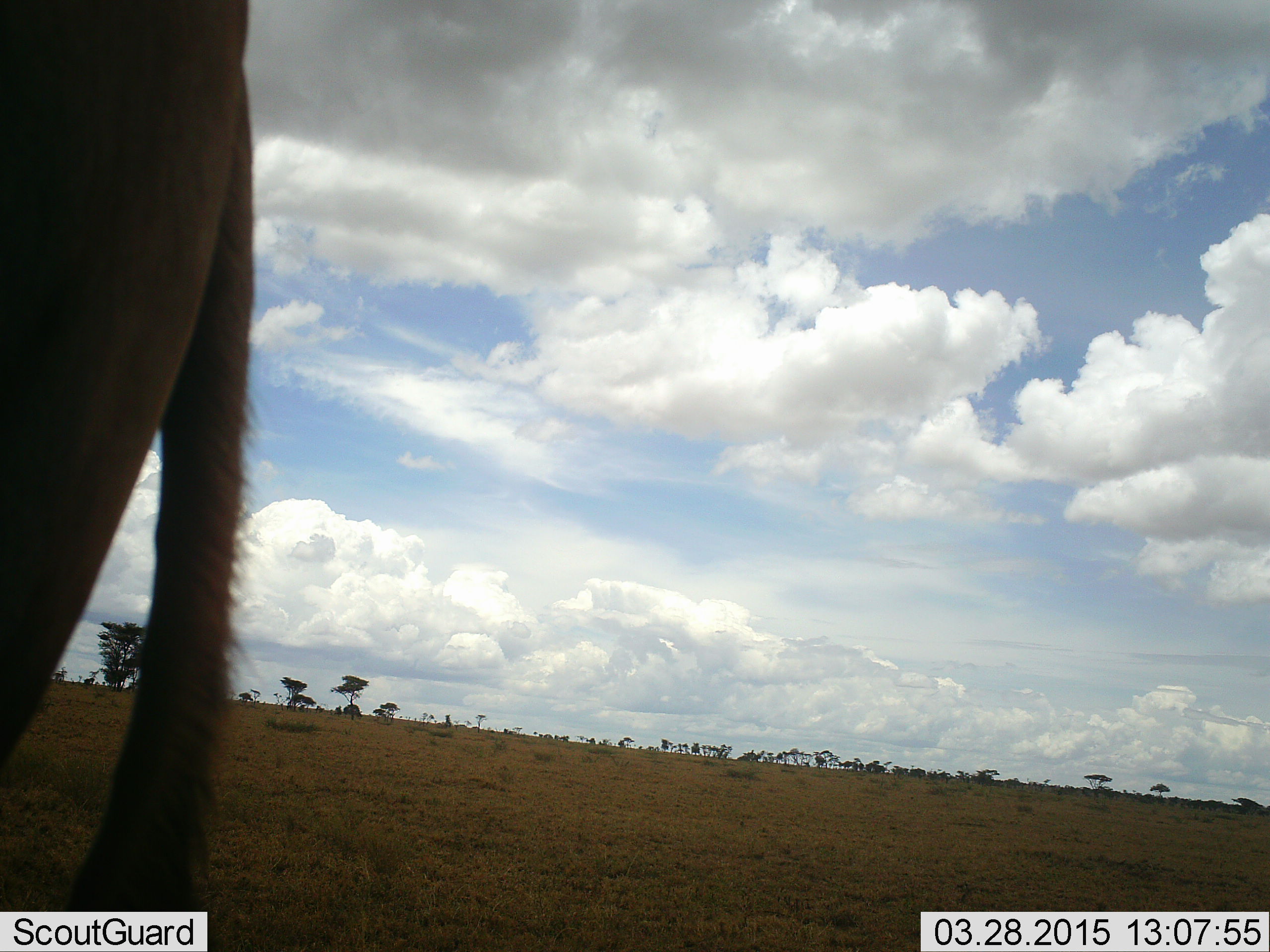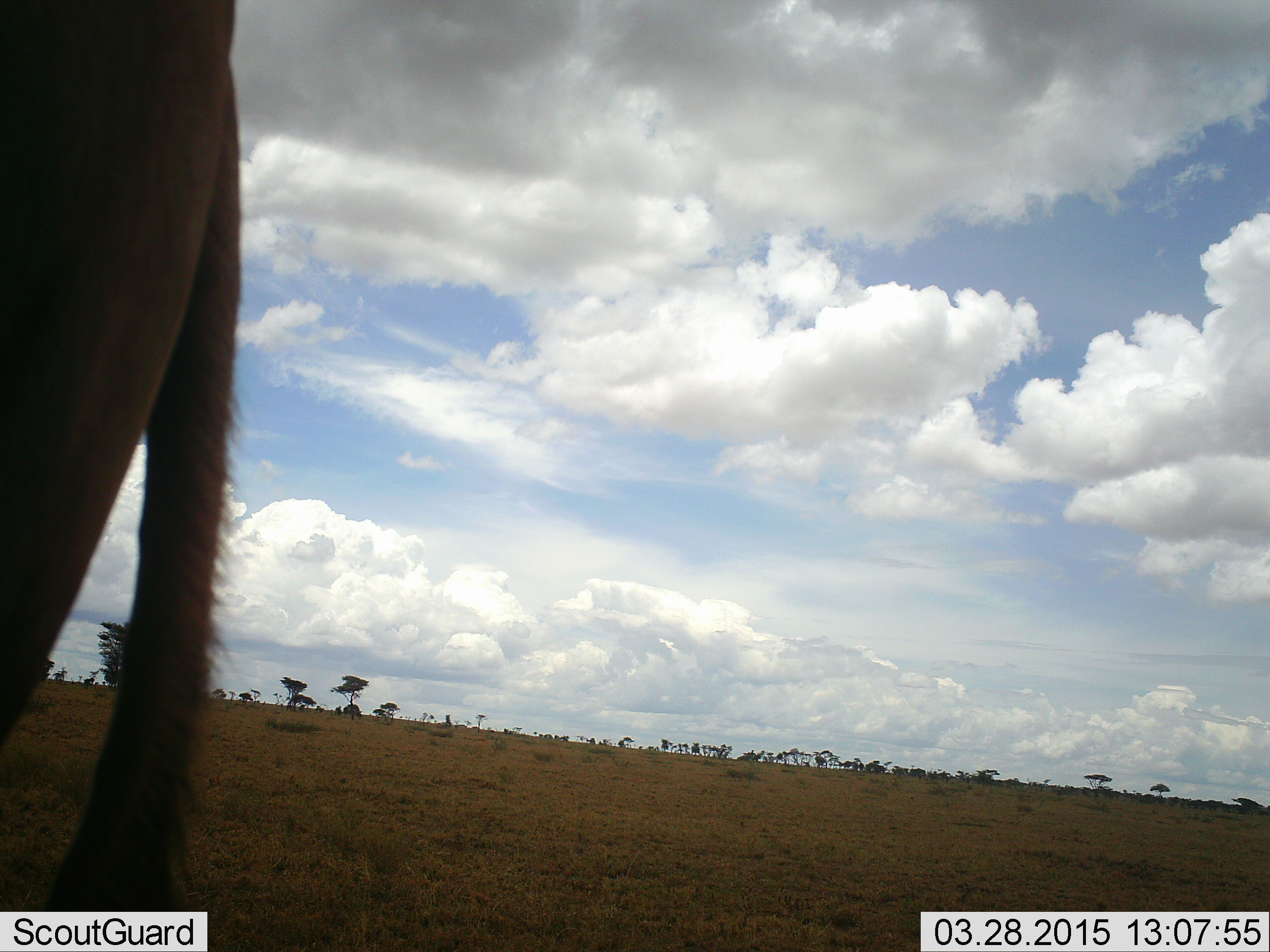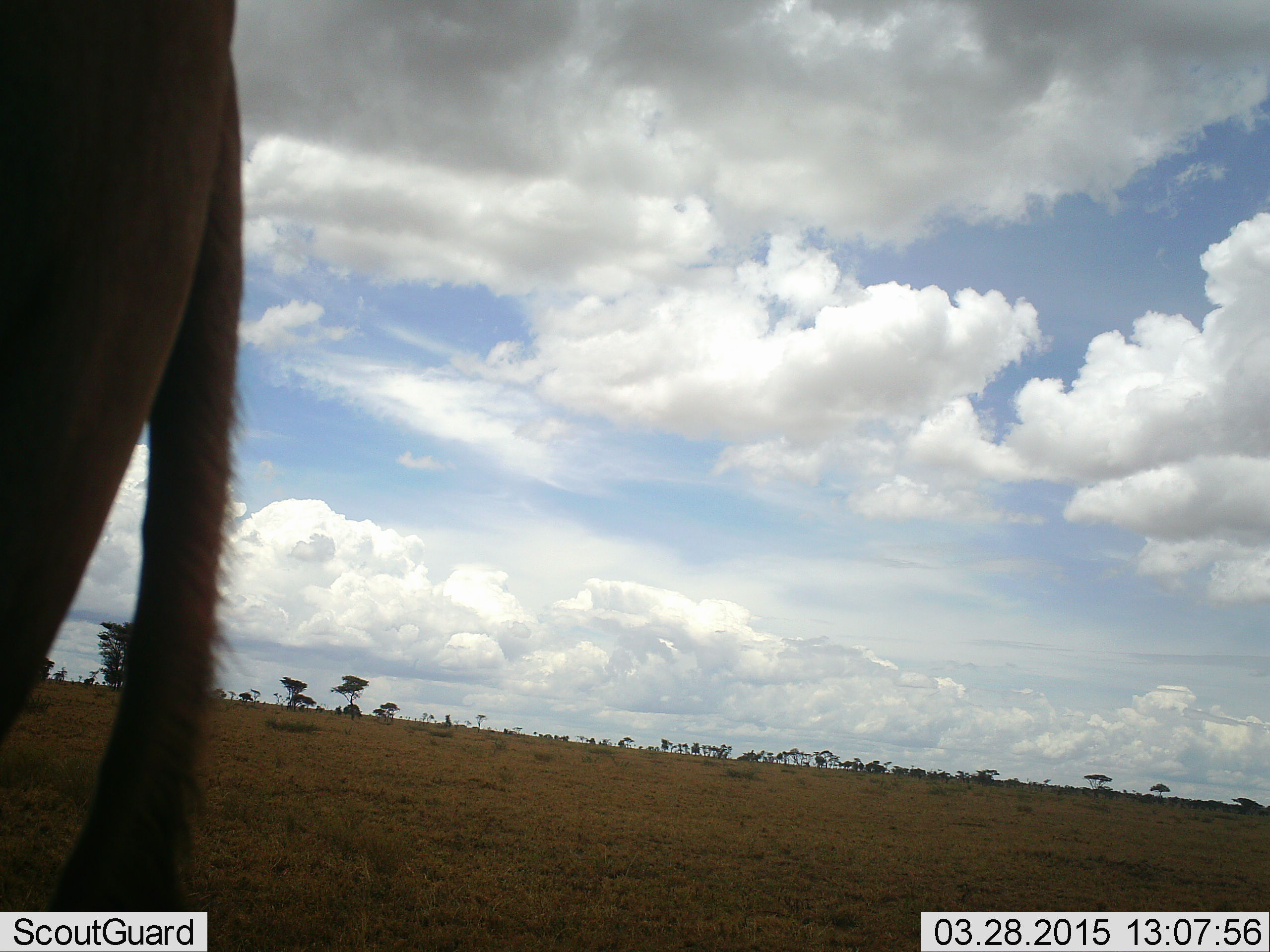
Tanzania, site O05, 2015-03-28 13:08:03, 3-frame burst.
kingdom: Animalia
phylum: Chordata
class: Mammalia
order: Artiodactyla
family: Bovidae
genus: Connochaetes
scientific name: Connochaetes taurinus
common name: blue wildebeest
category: wildebeest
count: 1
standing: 100%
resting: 0%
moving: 0%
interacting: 0%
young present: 0%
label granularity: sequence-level